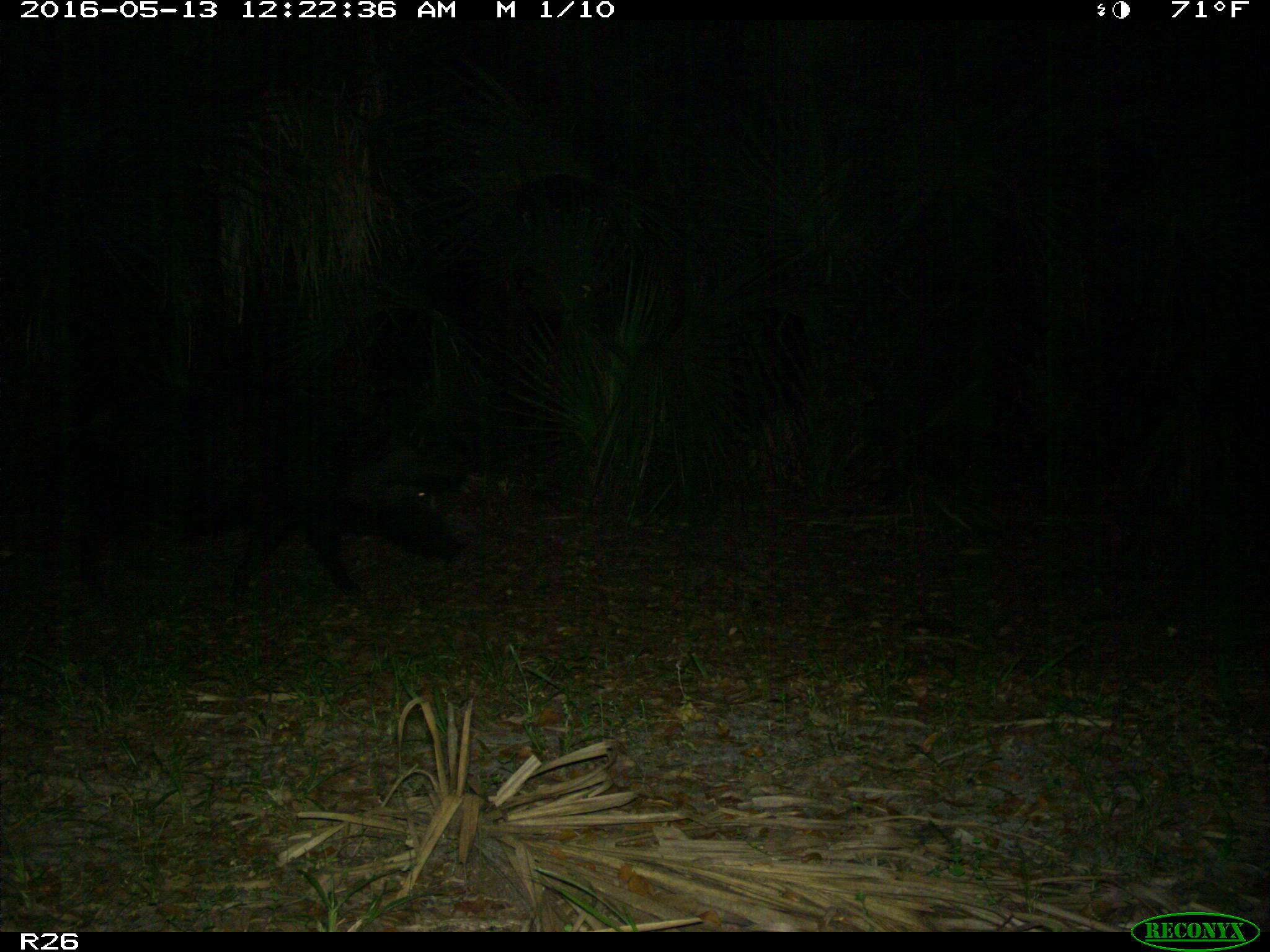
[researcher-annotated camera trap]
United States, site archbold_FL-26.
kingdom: Animalia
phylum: Chordata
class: Mammalia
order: Artiodactyla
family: Suidae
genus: Sus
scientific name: Sus scrofa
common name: wild boar